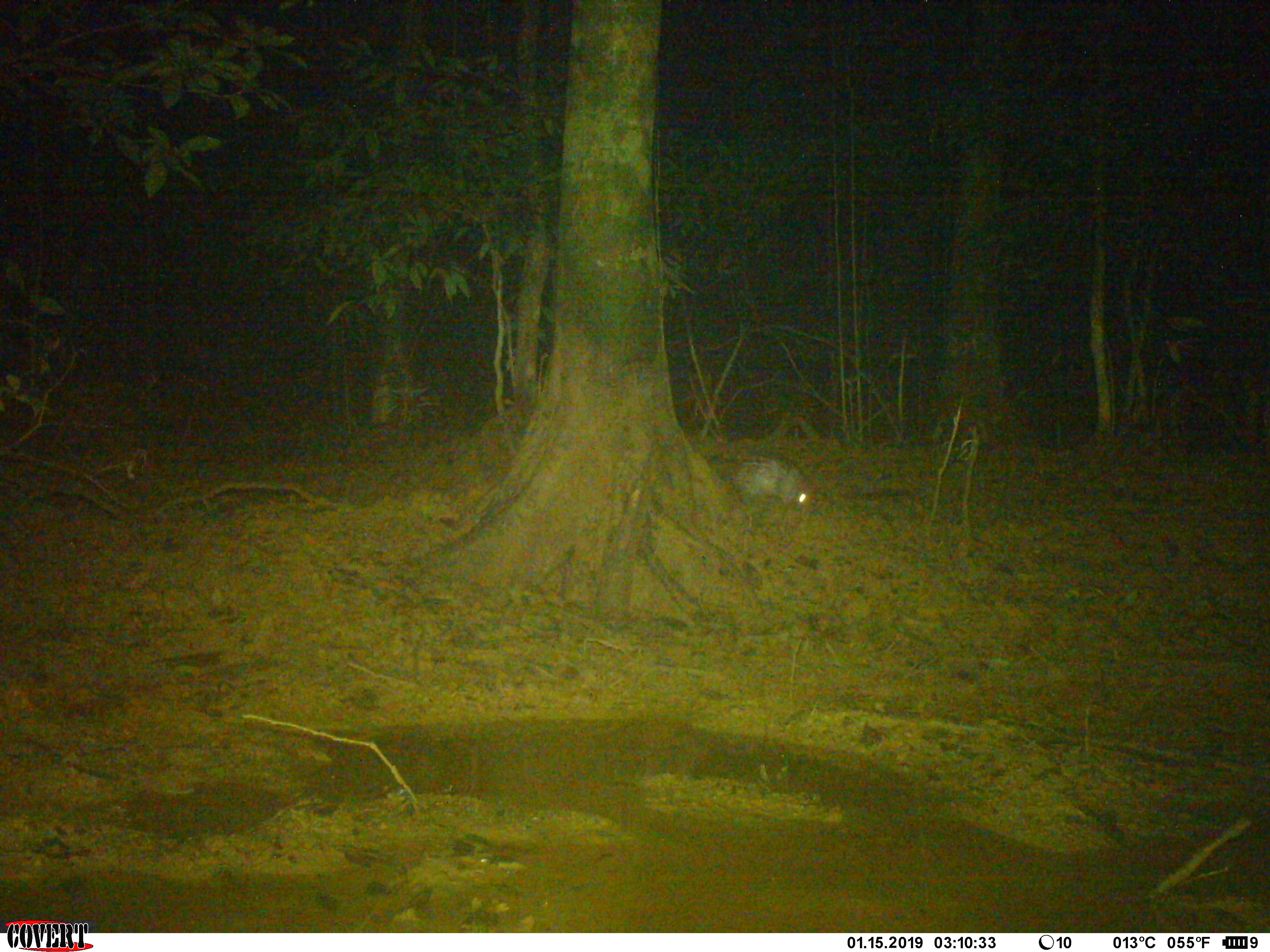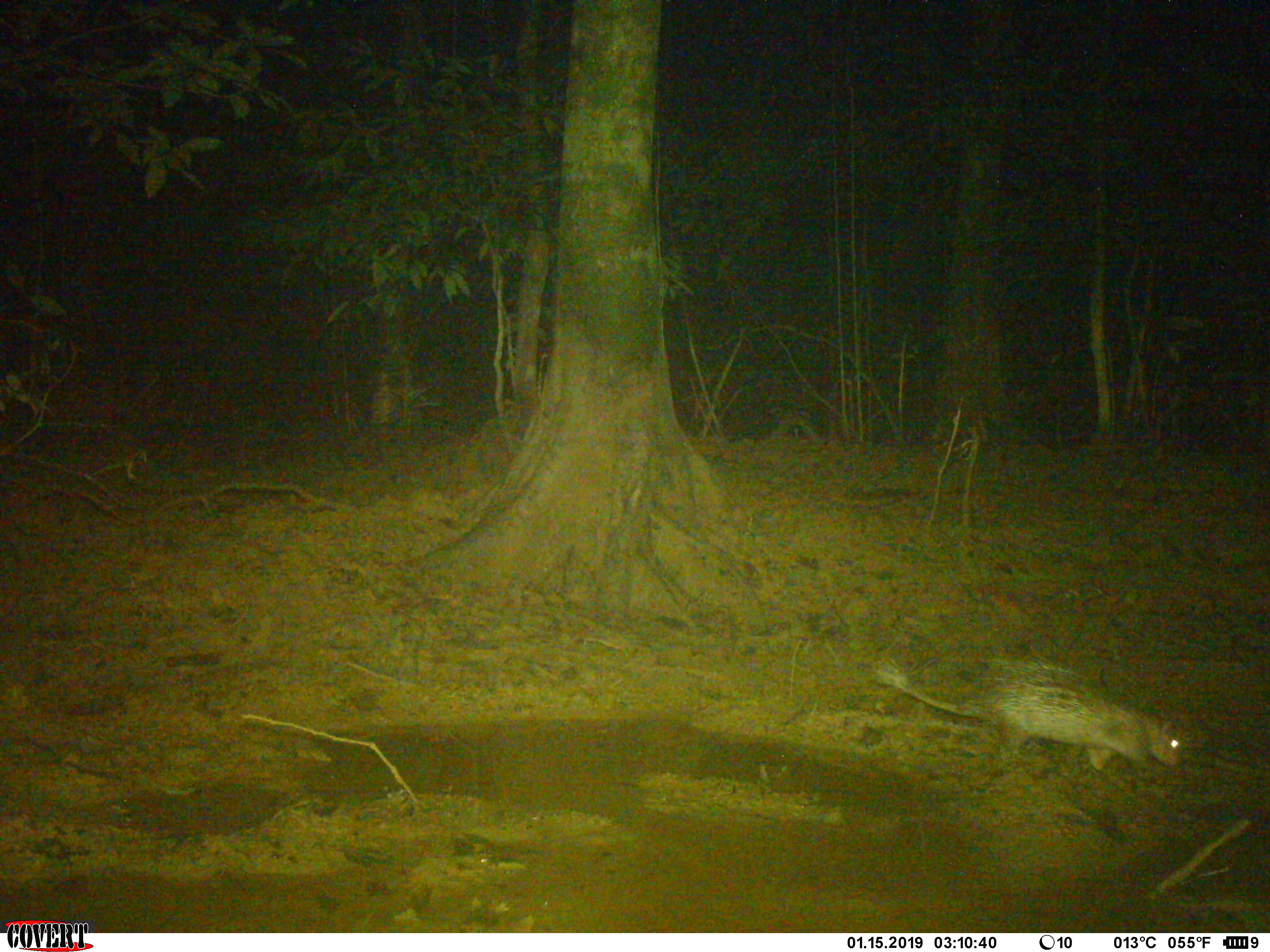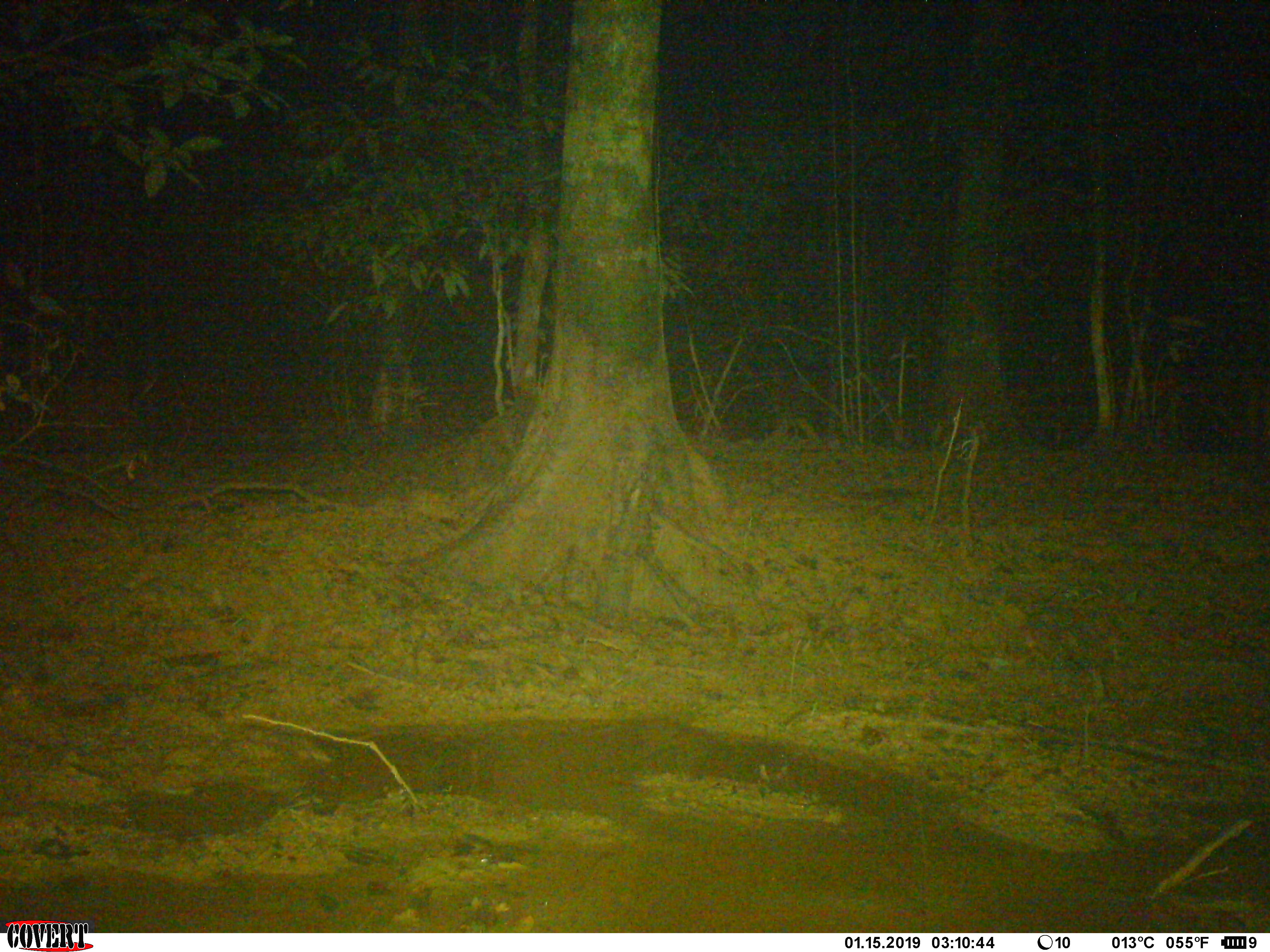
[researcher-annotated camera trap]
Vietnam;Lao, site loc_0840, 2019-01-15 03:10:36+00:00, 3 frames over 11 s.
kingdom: Animalia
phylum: Chordata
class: Mammalia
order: Rodentia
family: Hystricidae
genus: Atherurus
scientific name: Atherurus macrourus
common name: asiatic brush-tailed porcupine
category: asiatic brush tailed porcupine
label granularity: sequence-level